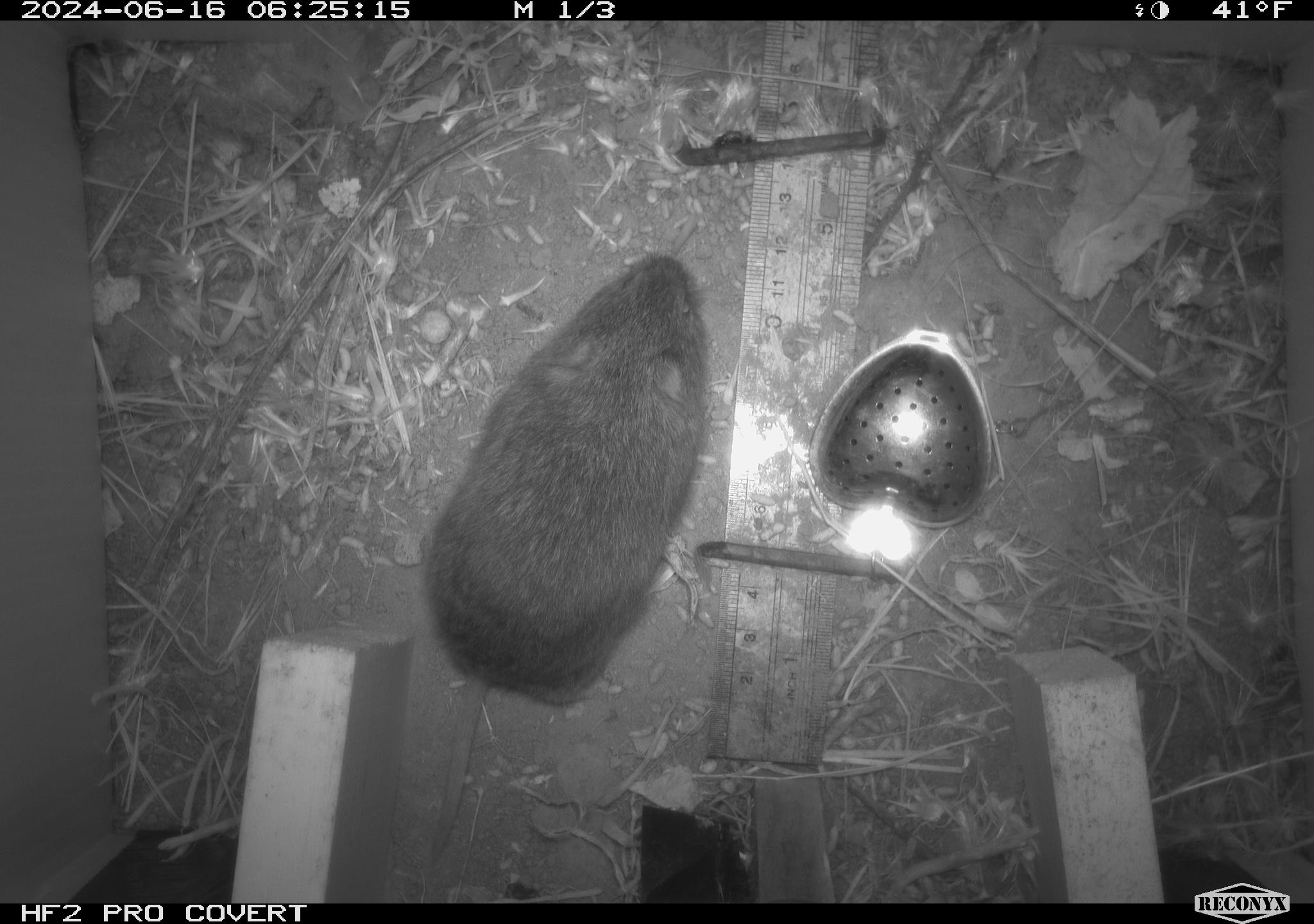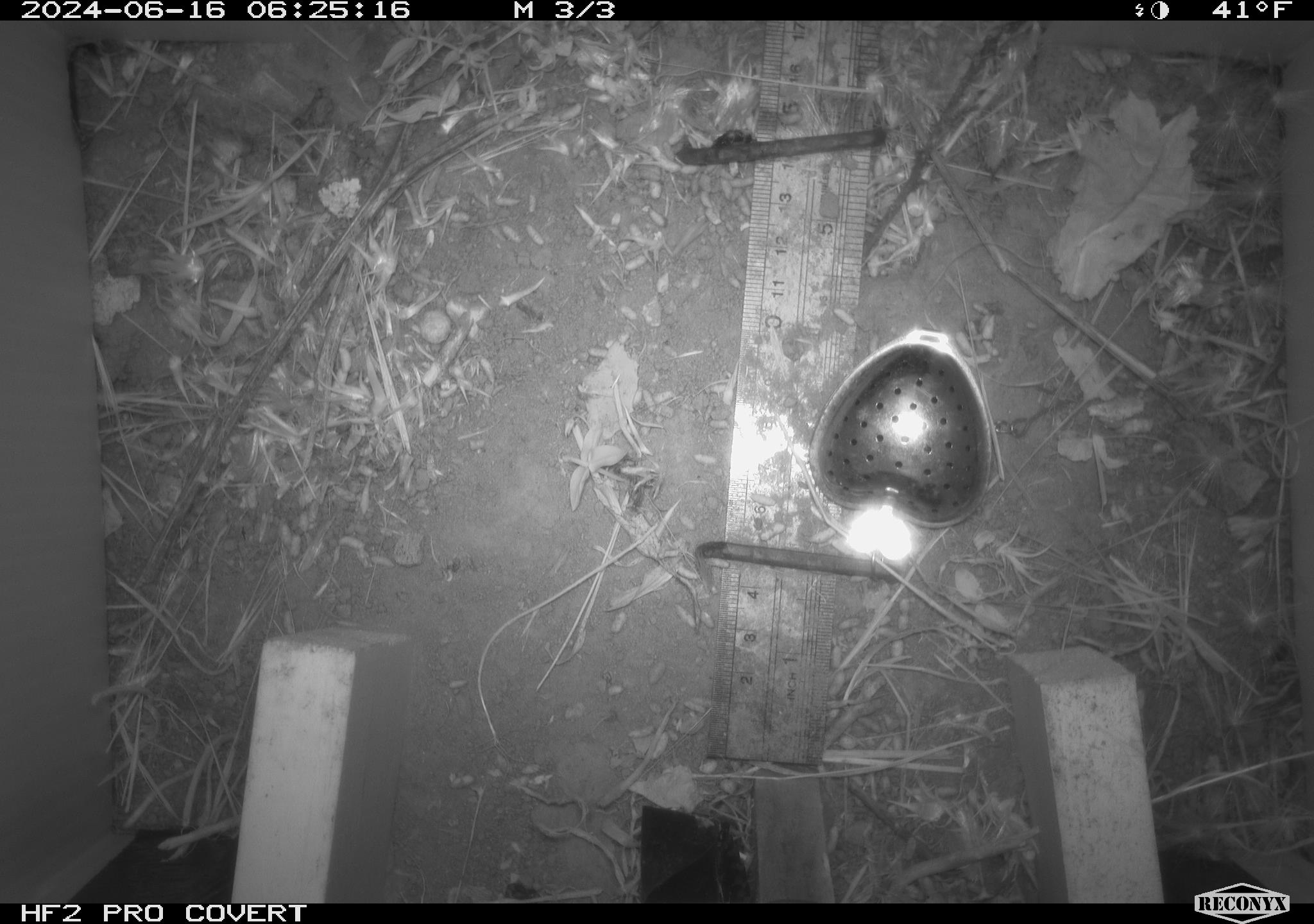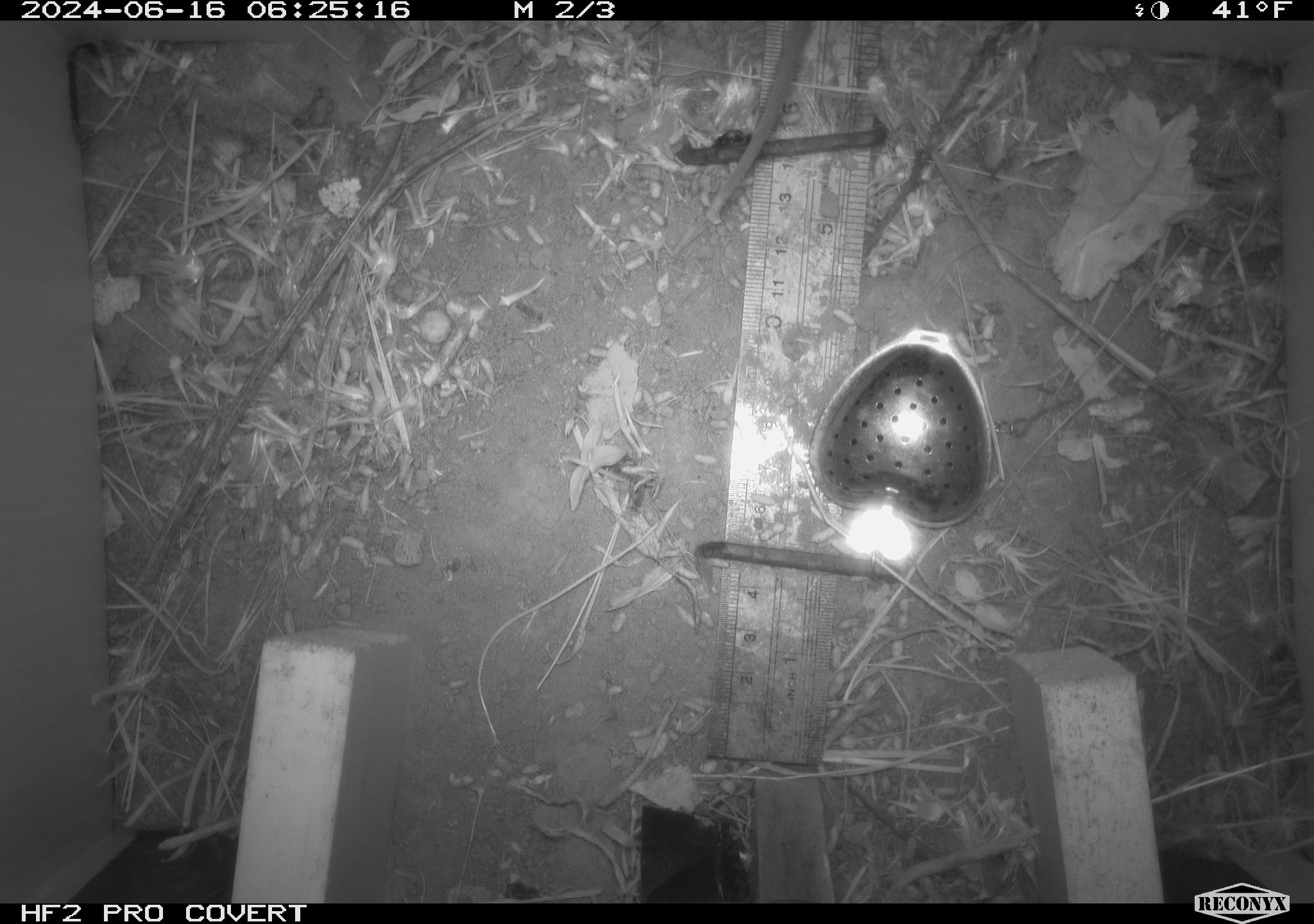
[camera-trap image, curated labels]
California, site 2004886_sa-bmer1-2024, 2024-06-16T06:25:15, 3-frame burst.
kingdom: Animalia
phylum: Chordata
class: Mammalia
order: Rodentia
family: Cricetidae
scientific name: Cricetidae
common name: hamsters, voles, lemmings, and allies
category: cricetidae family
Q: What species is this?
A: Cricetidae family (hamsters, voles, lemmings, and allies) (Cricetidae).